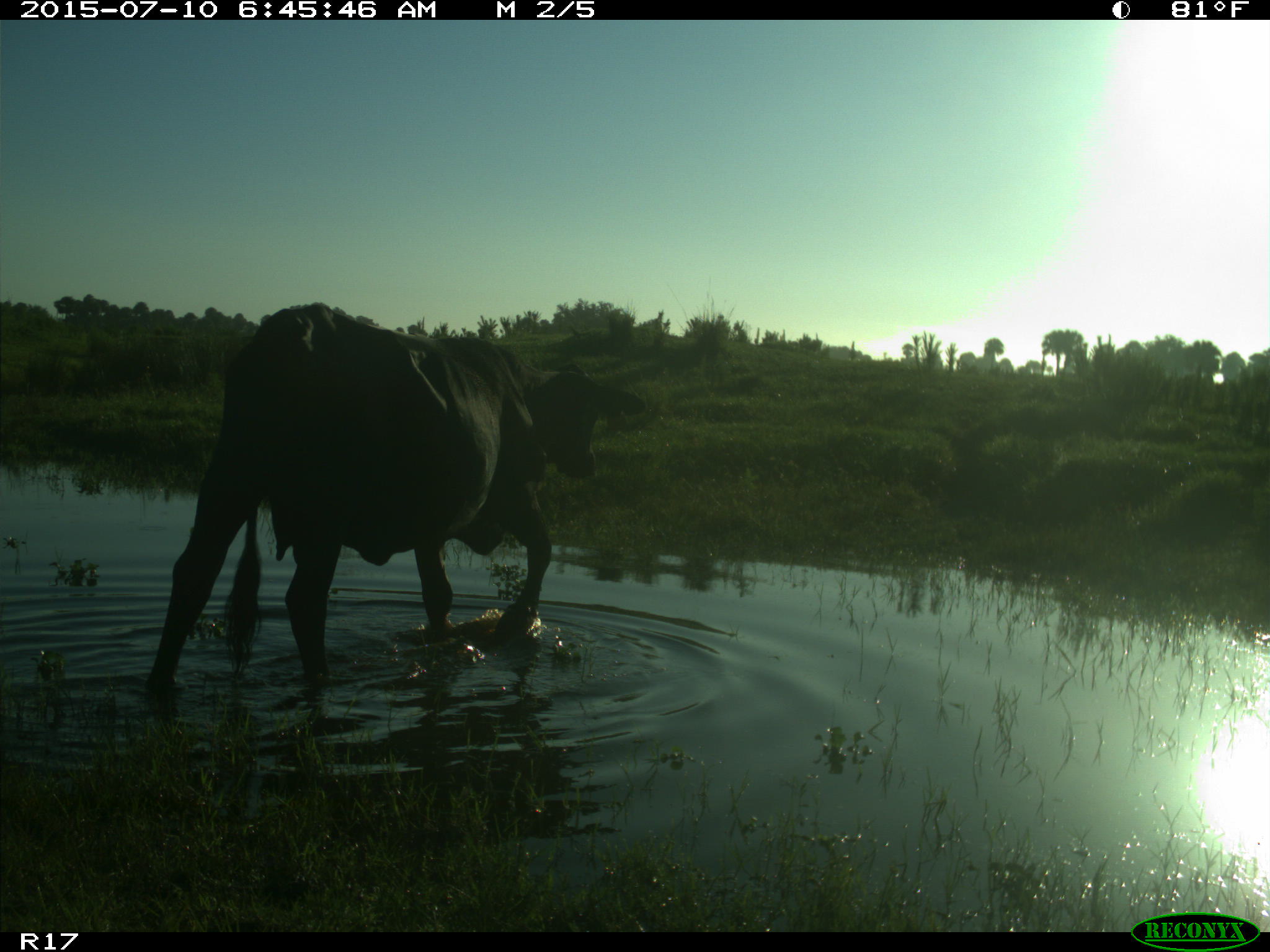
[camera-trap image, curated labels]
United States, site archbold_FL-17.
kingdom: Animalia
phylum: Chordata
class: Mammalia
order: Artiodactyla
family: Bovidae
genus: Bos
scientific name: Bos taurus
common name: domestic cow